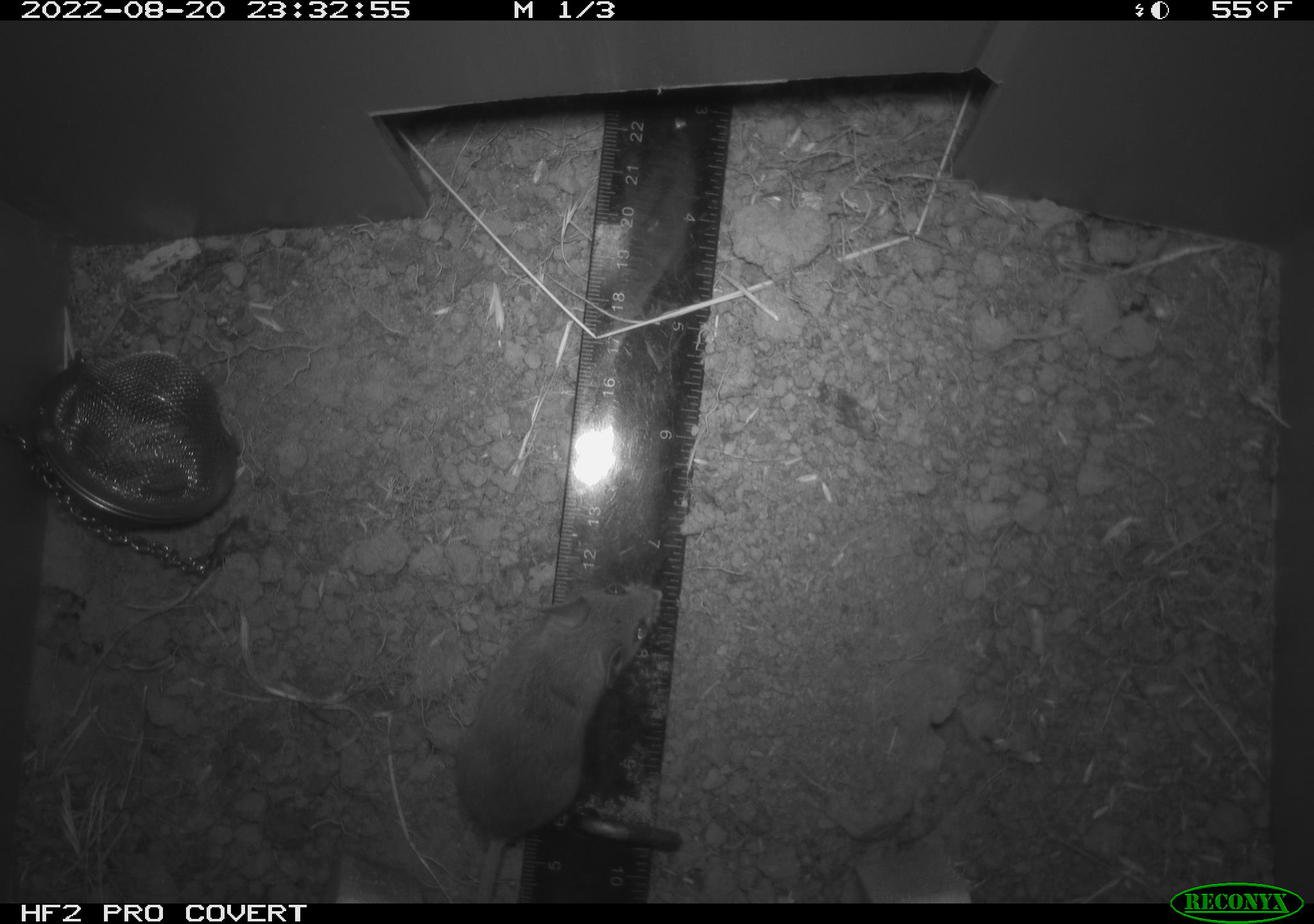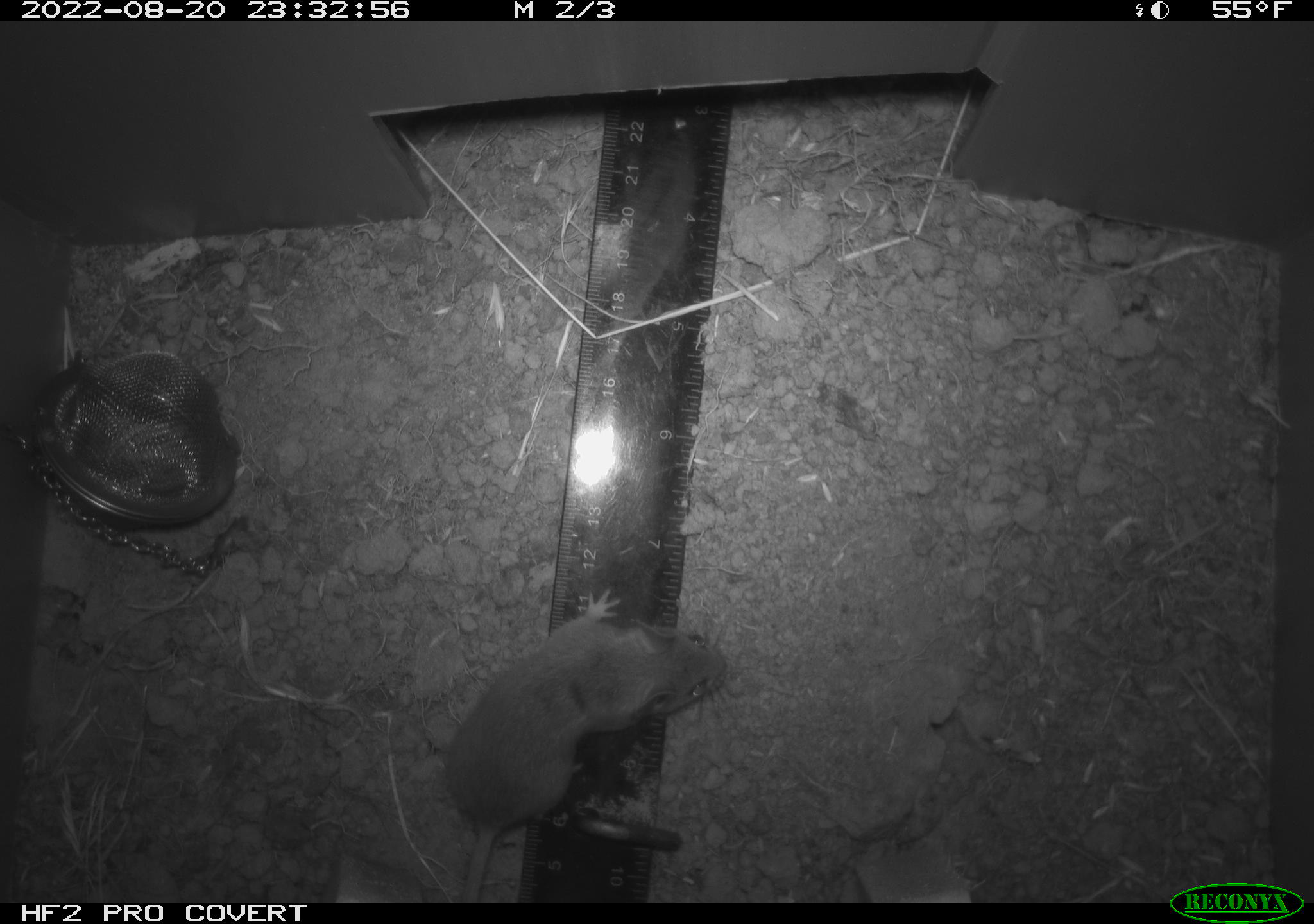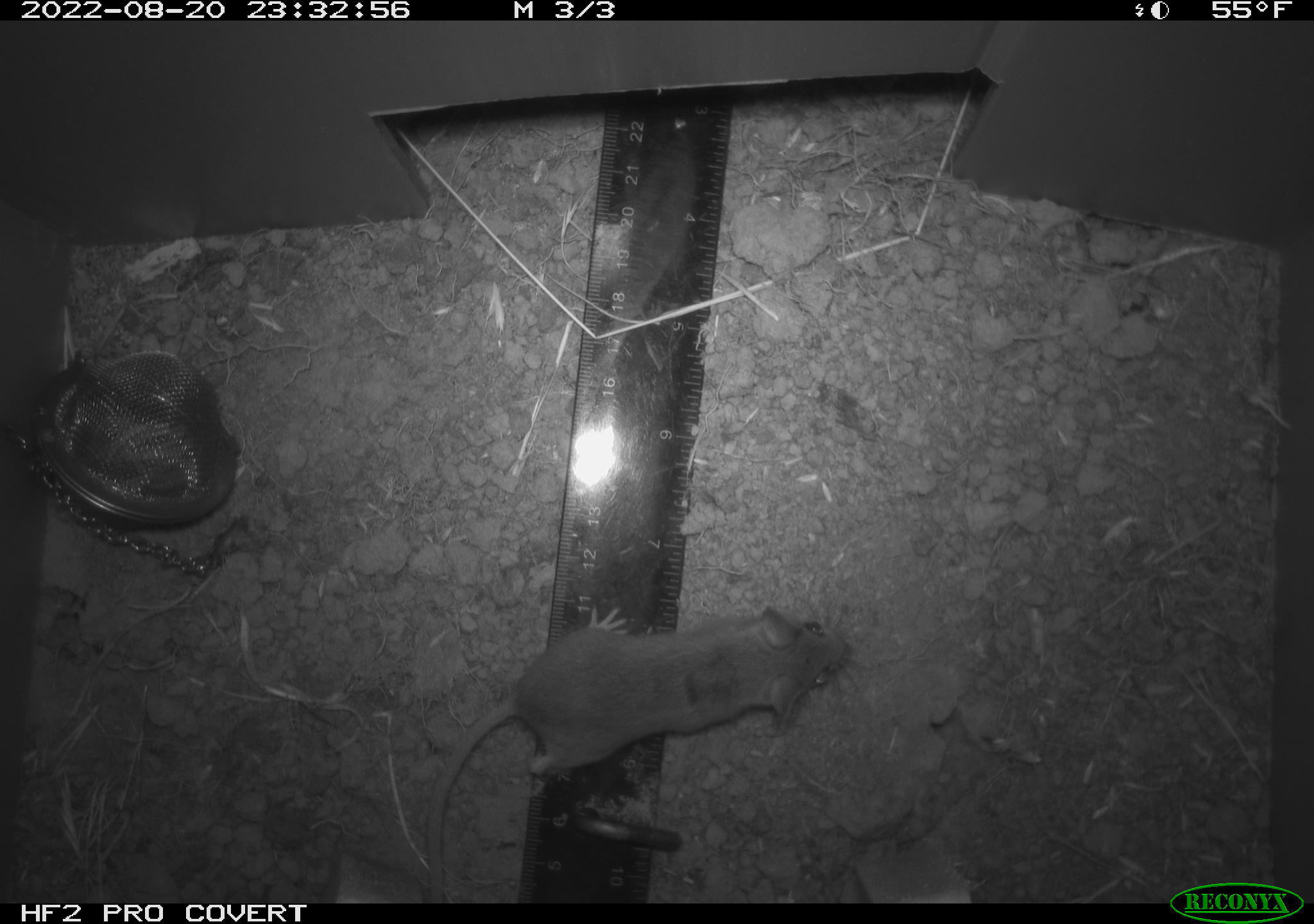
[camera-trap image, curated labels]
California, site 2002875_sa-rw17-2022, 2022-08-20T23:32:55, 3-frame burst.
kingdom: Animalia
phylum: Chordata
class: Mammalia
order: Rodentia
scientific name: Rodentia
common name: mouse species